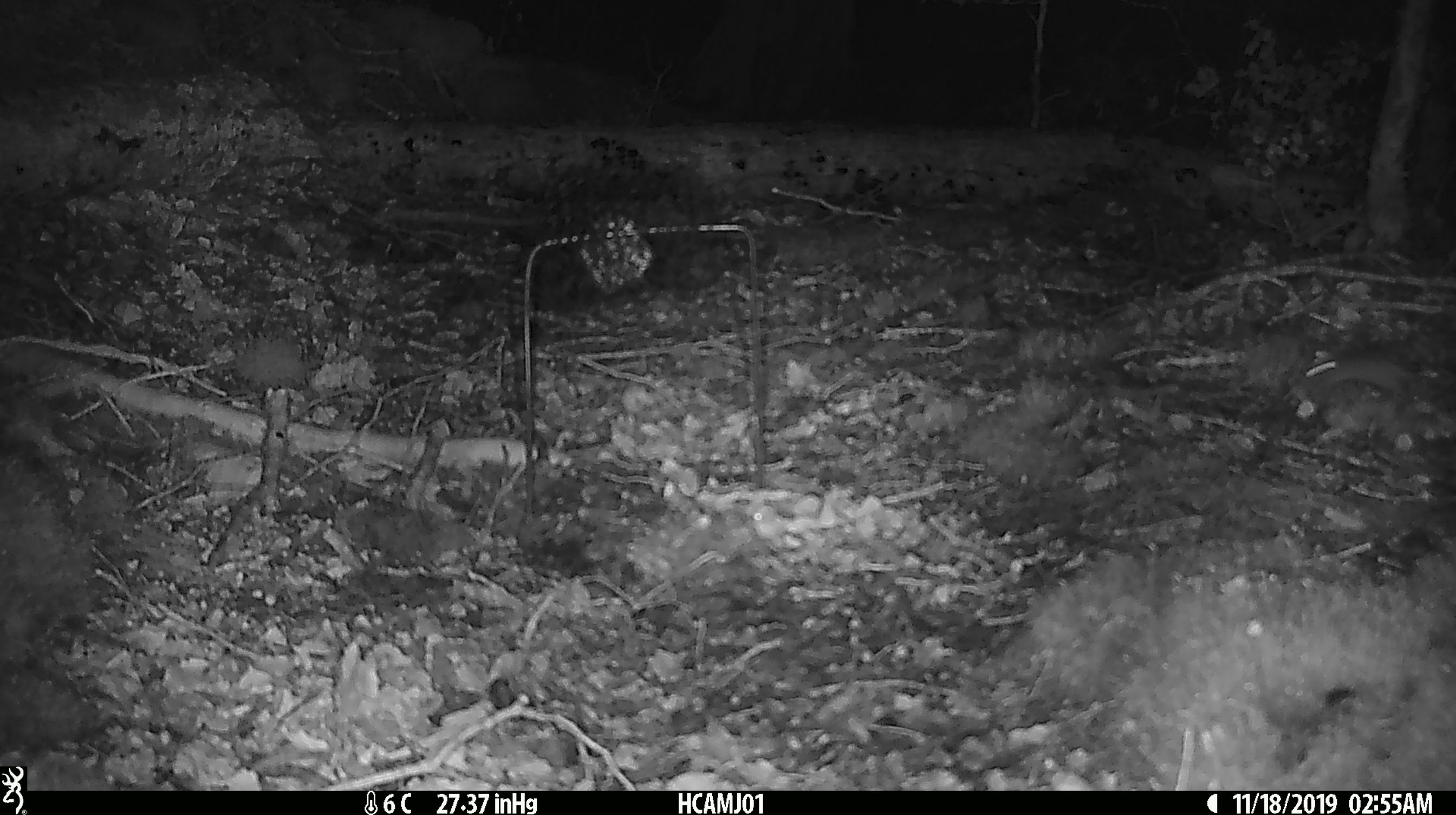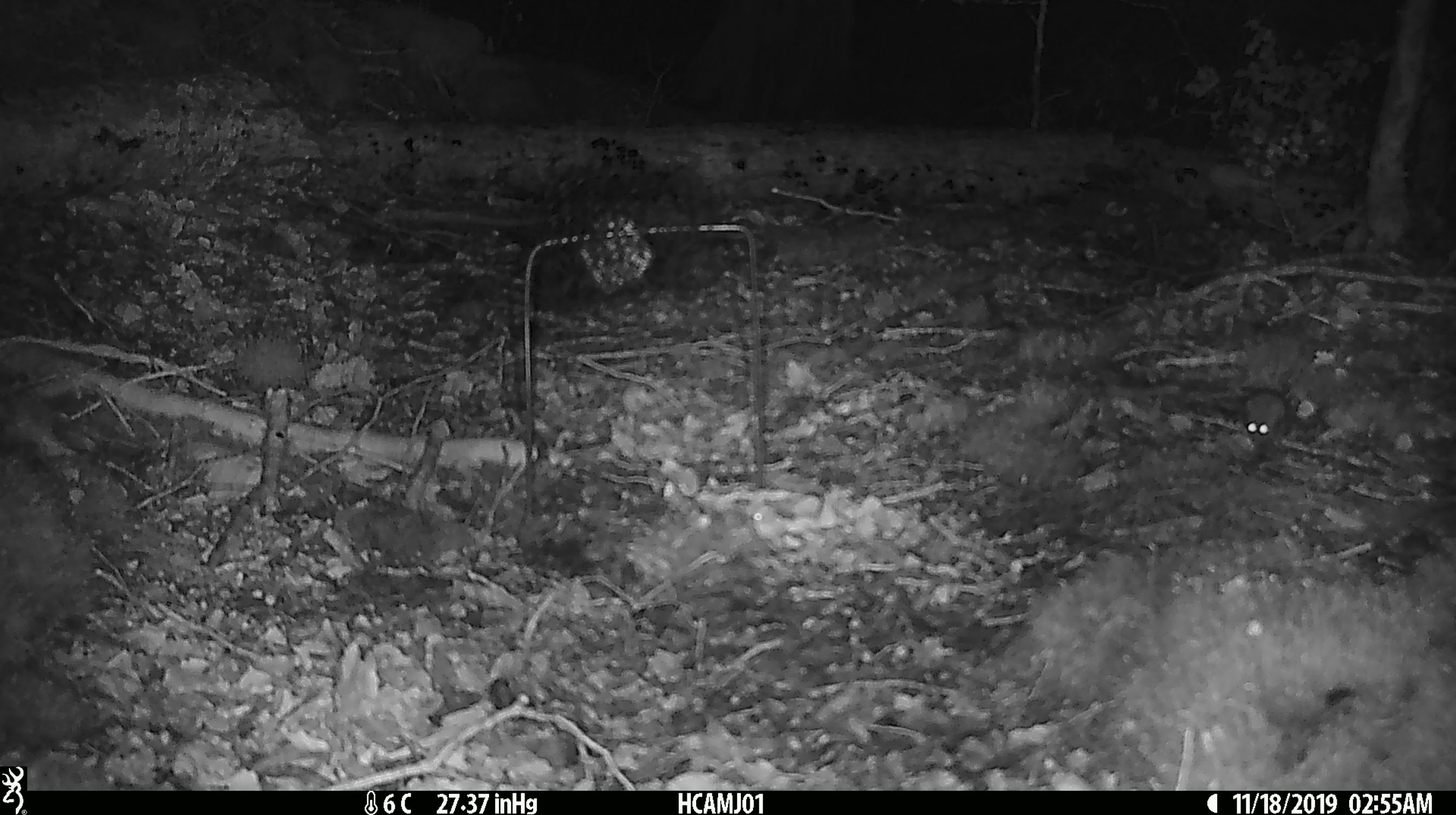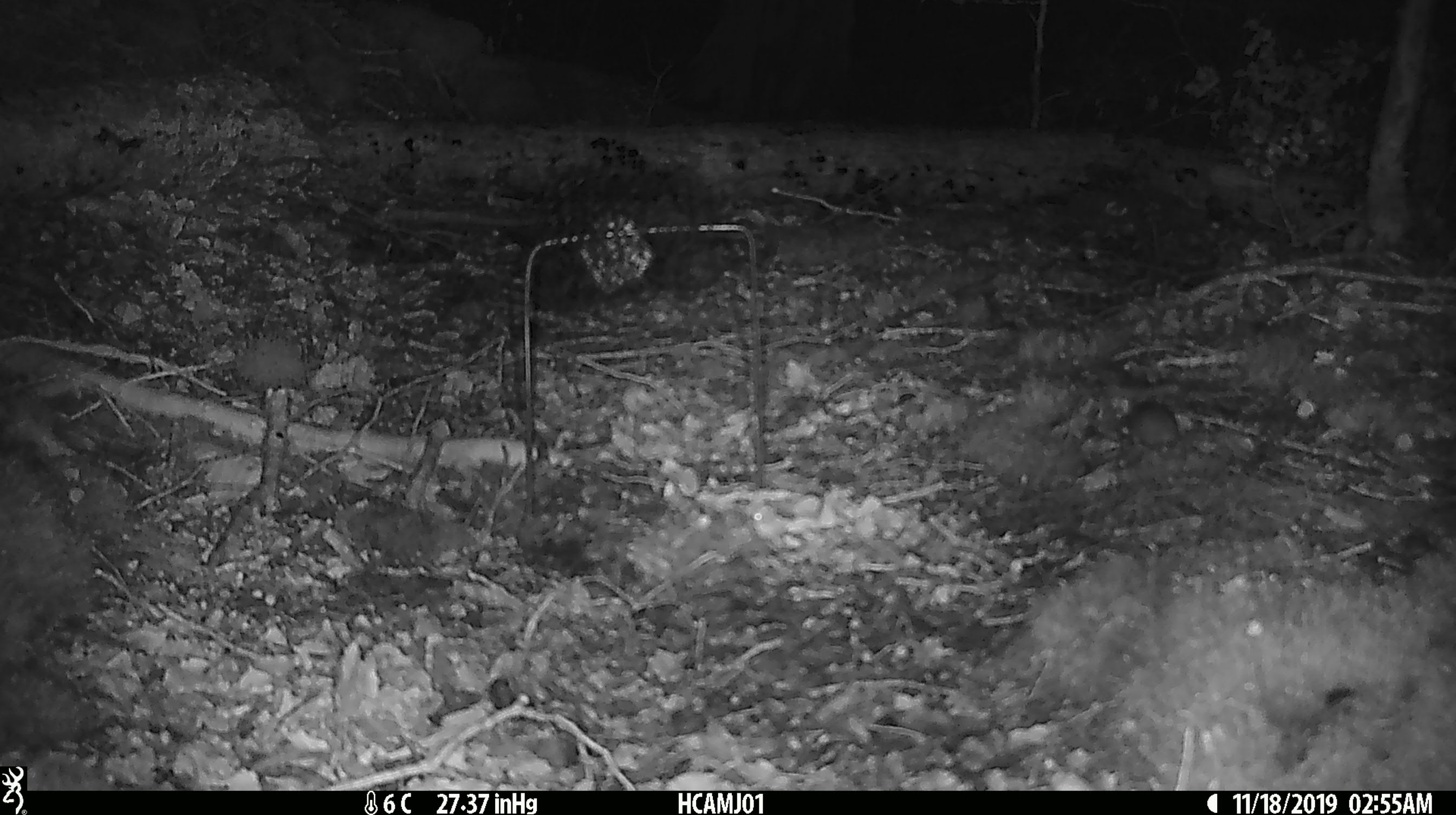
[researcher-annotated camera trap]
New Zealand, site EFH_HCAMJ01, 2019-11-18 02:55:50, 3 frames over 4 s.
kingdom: Animalia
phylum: Chordata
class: Mammalia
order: Rodentia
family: Muridae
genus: Mus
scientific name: Mus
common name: mouse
Mouse (Mus).